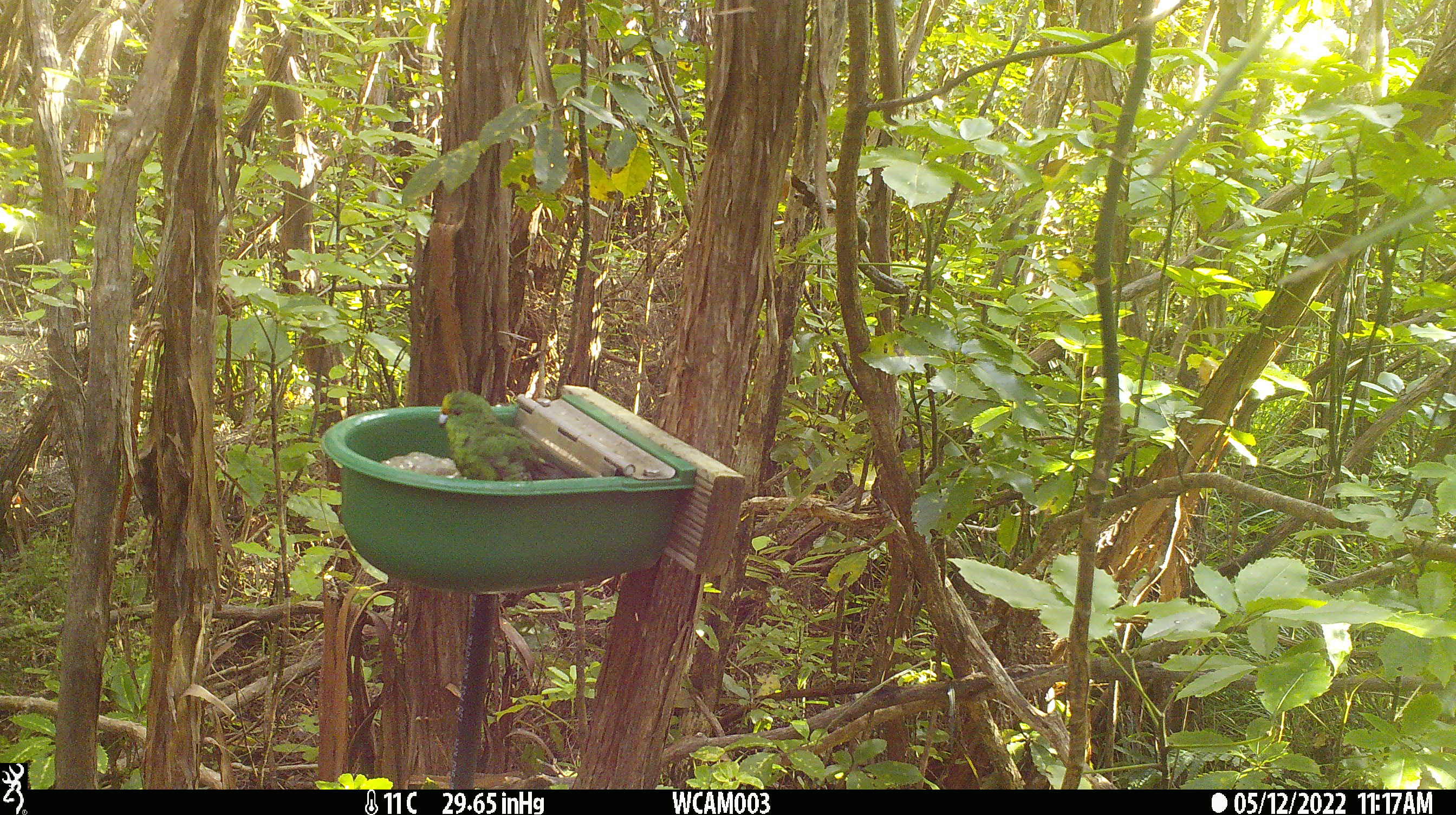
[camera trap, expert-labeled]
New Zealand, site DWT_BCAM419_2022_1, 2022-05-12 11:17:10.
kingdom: Animalia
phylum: Chordata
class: Aves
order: Psittaciformes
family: Psittaculidae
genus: Cyanoramphus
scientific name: Cyanoramphus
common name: parakeet